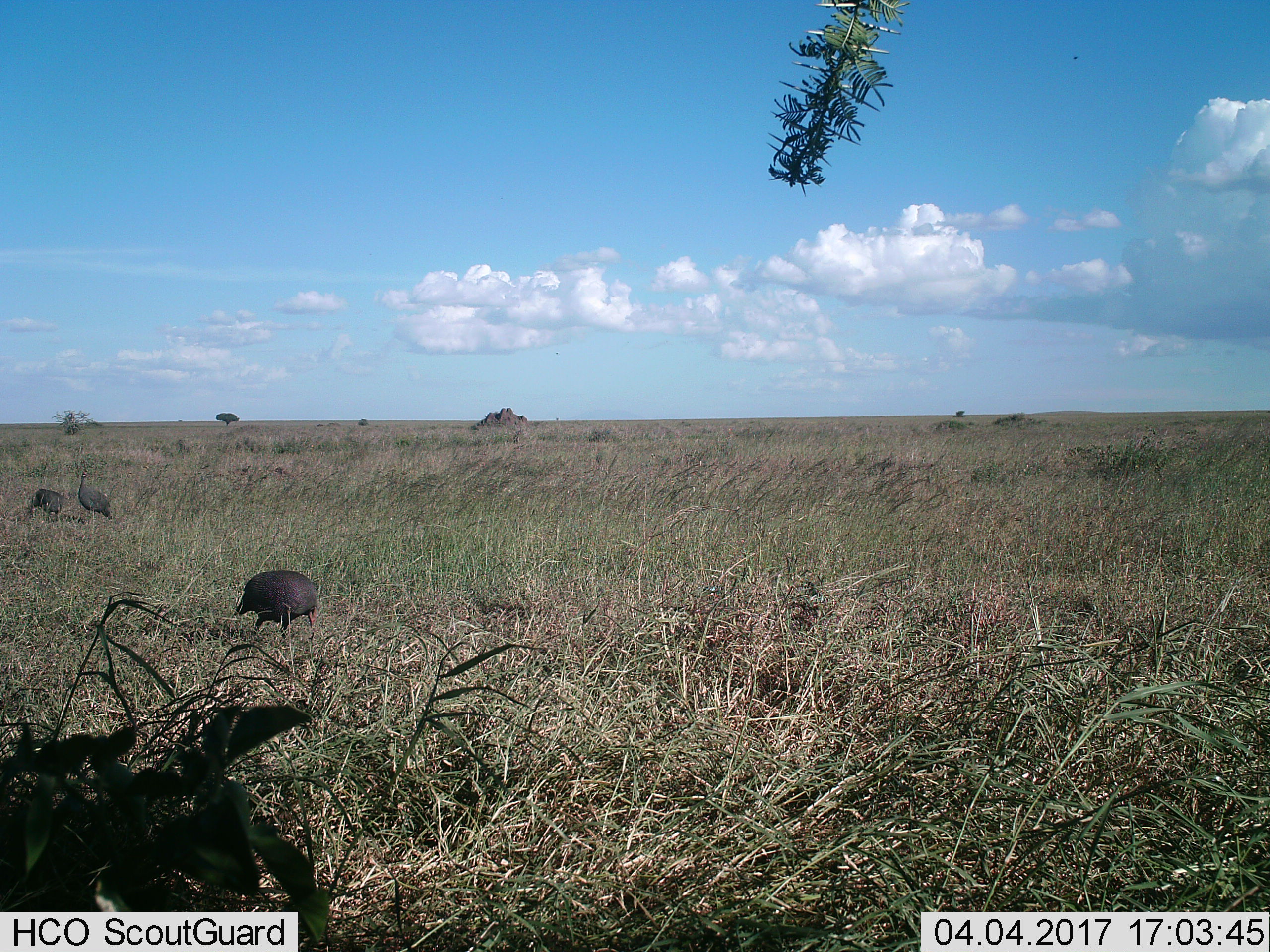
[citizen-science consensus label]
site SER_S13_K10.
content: unidentified animal